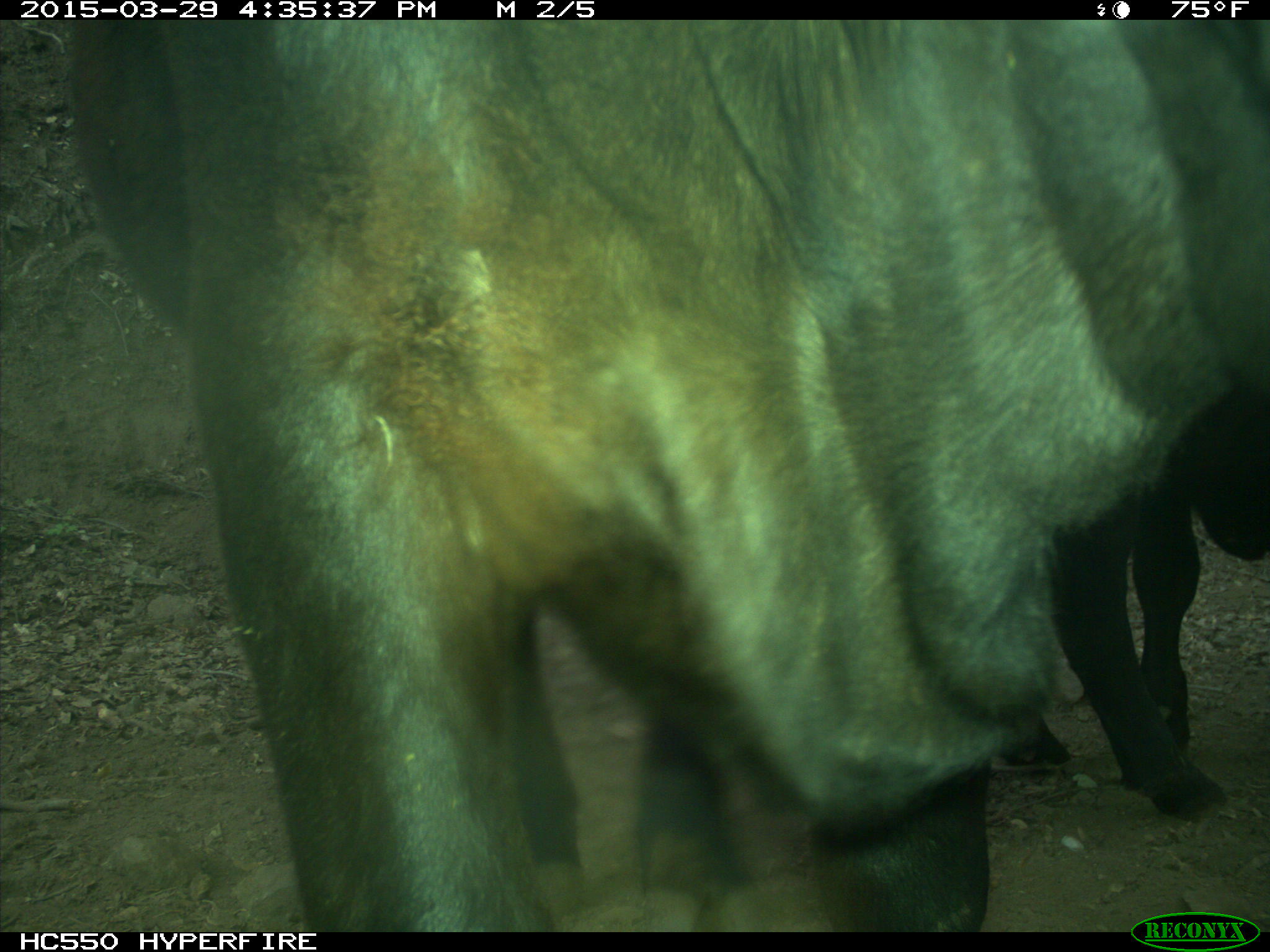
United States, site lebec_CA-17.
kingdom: Animalia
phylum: Chordata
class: Mammalia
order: Artiodactyla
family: Bovidae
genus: Bos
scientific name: Bos taurus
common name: domestic cow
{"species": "Bos taurus (domestic cow)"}